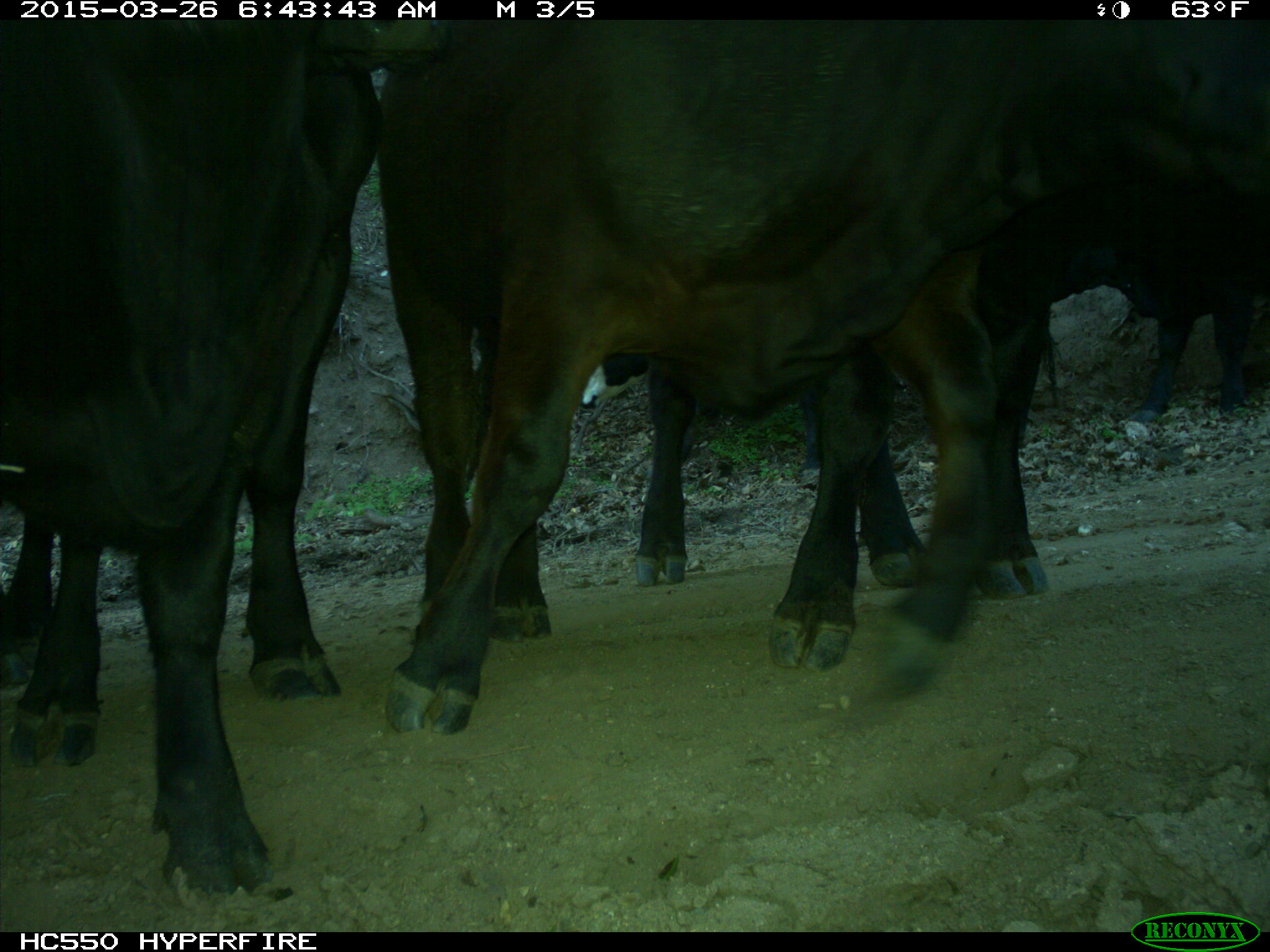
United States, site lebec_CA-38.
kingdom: Animalia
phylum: Chordata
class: Mammalia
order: Artiodactyla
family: Bovidae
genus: Bos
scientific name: Bos taurus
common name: domestic cow